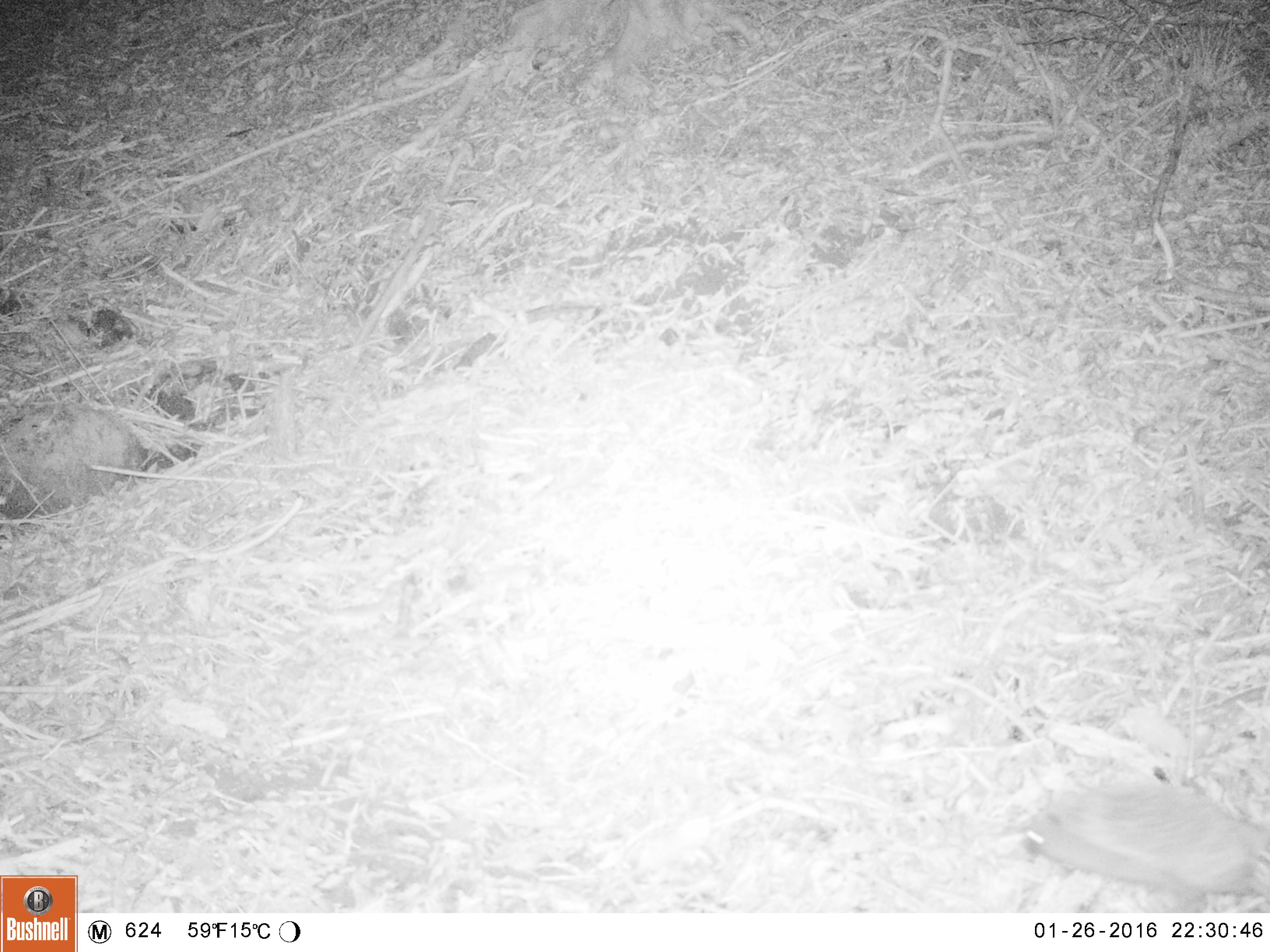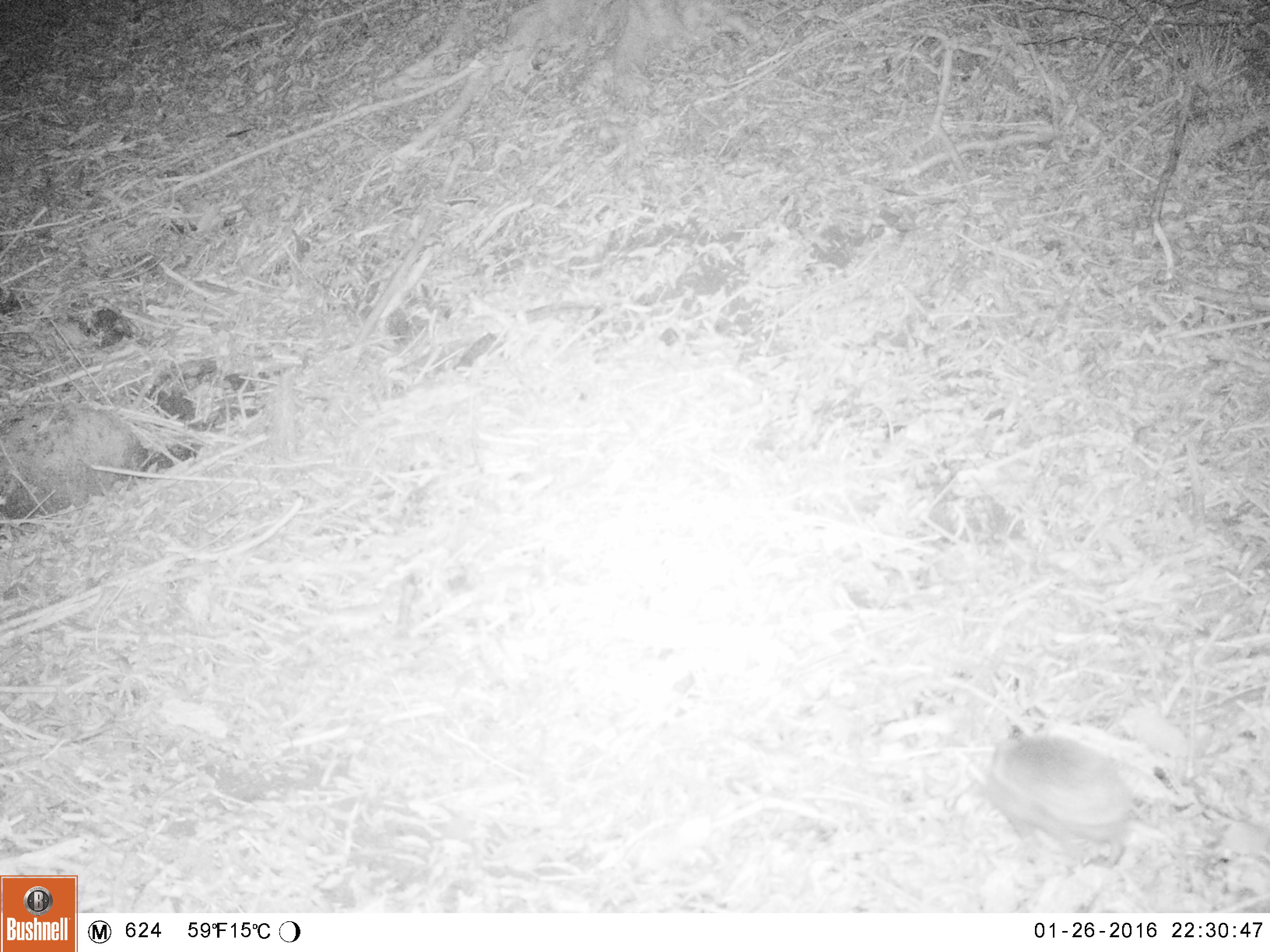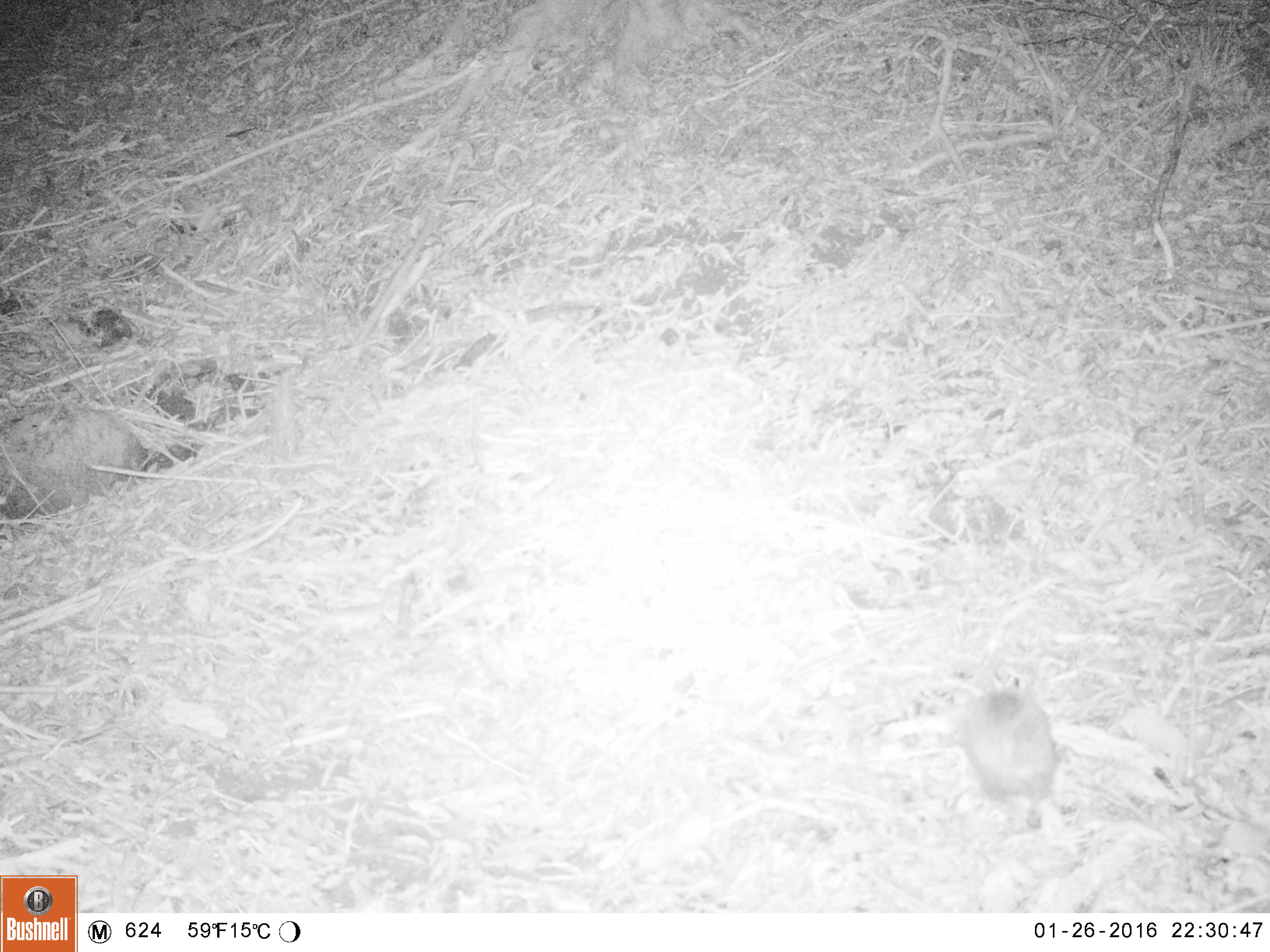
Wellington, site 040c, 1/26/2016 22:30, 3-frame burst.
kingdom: Animalia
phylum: Chordata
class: Mammalia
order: Eulipotyphla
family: Erinaceidae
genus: Erinaceus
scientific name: Erinaceus europaeus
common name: hedgehog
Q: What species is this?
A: Hedgehog (Erinaceus europaeus).